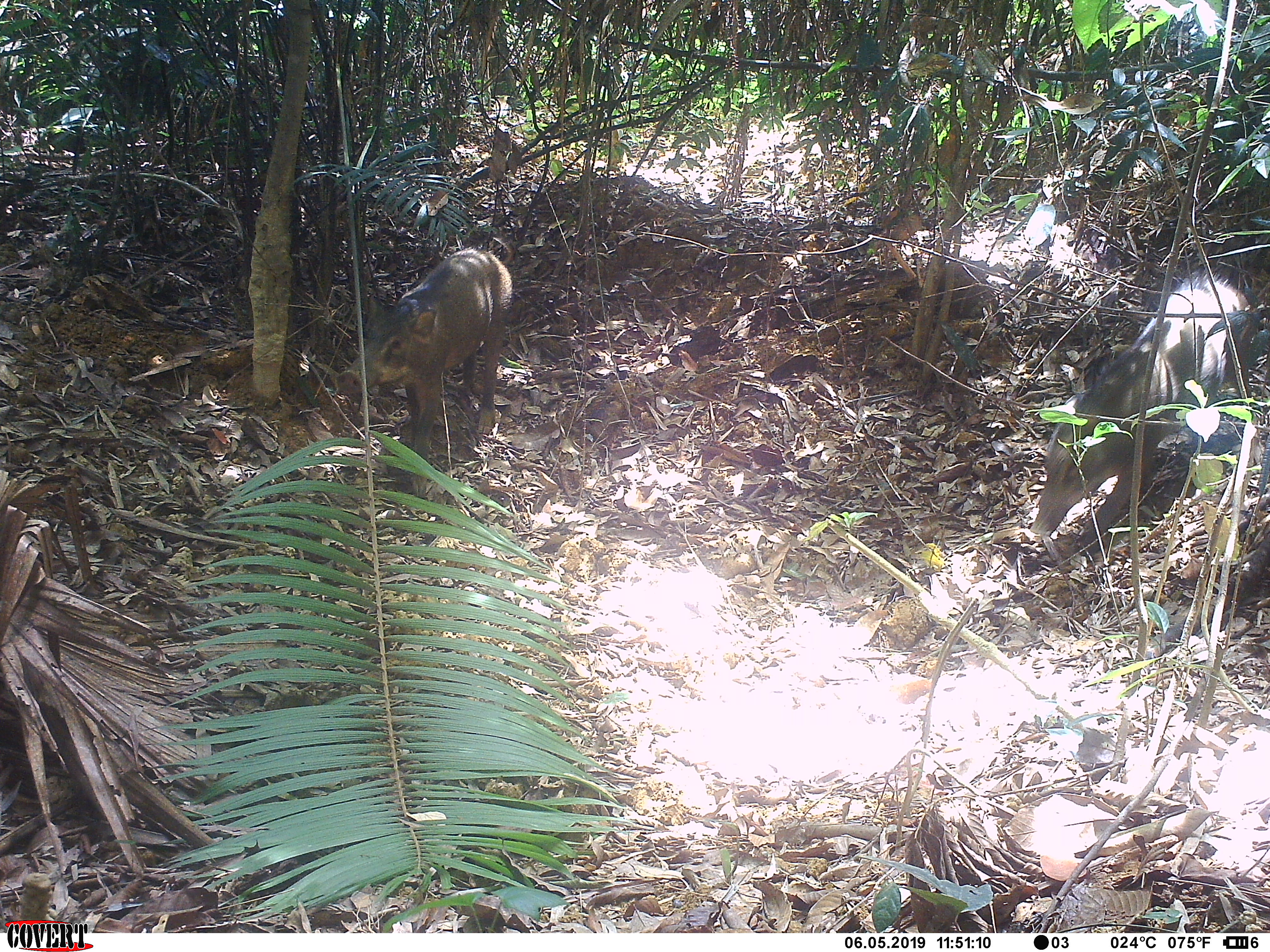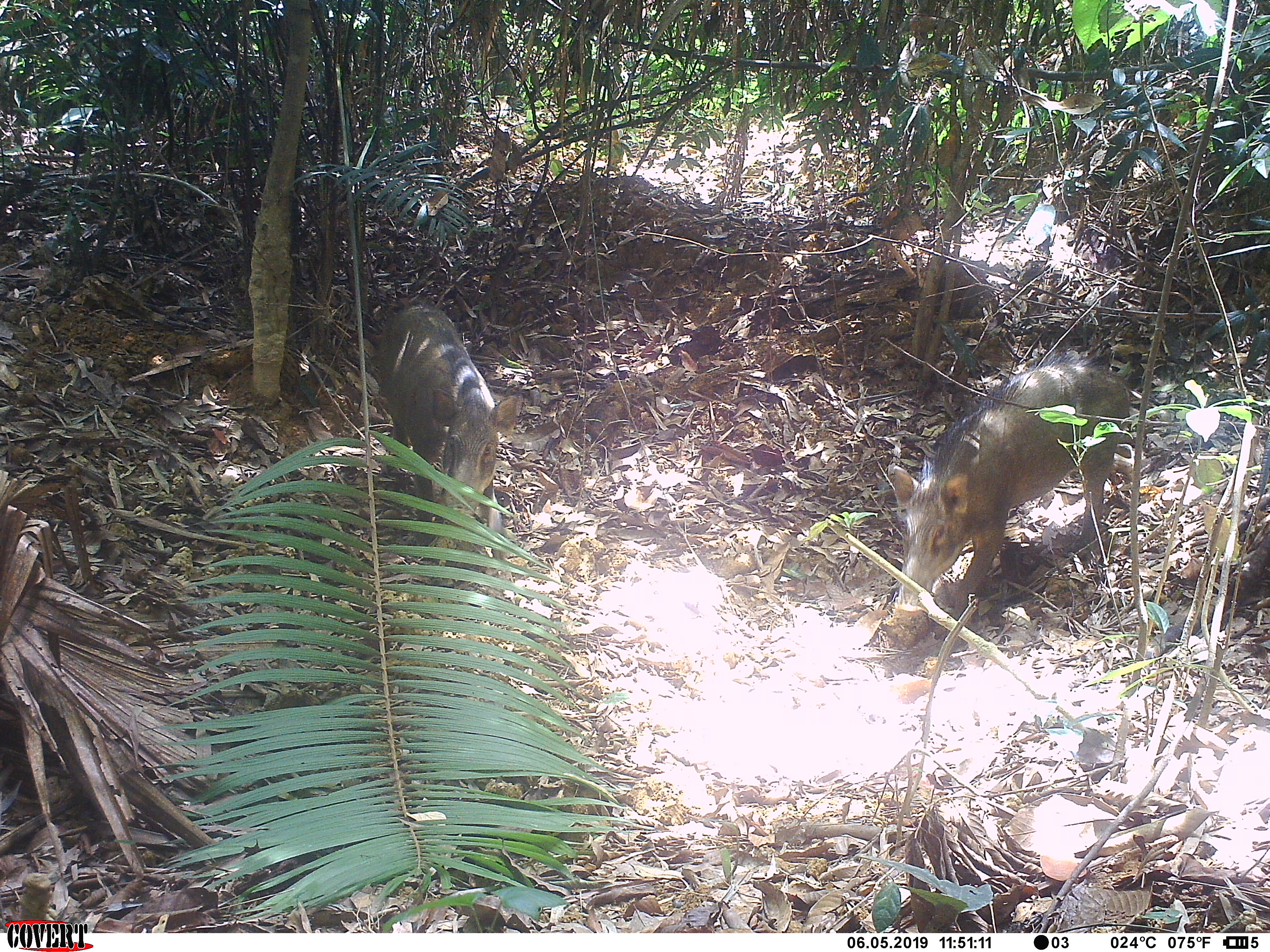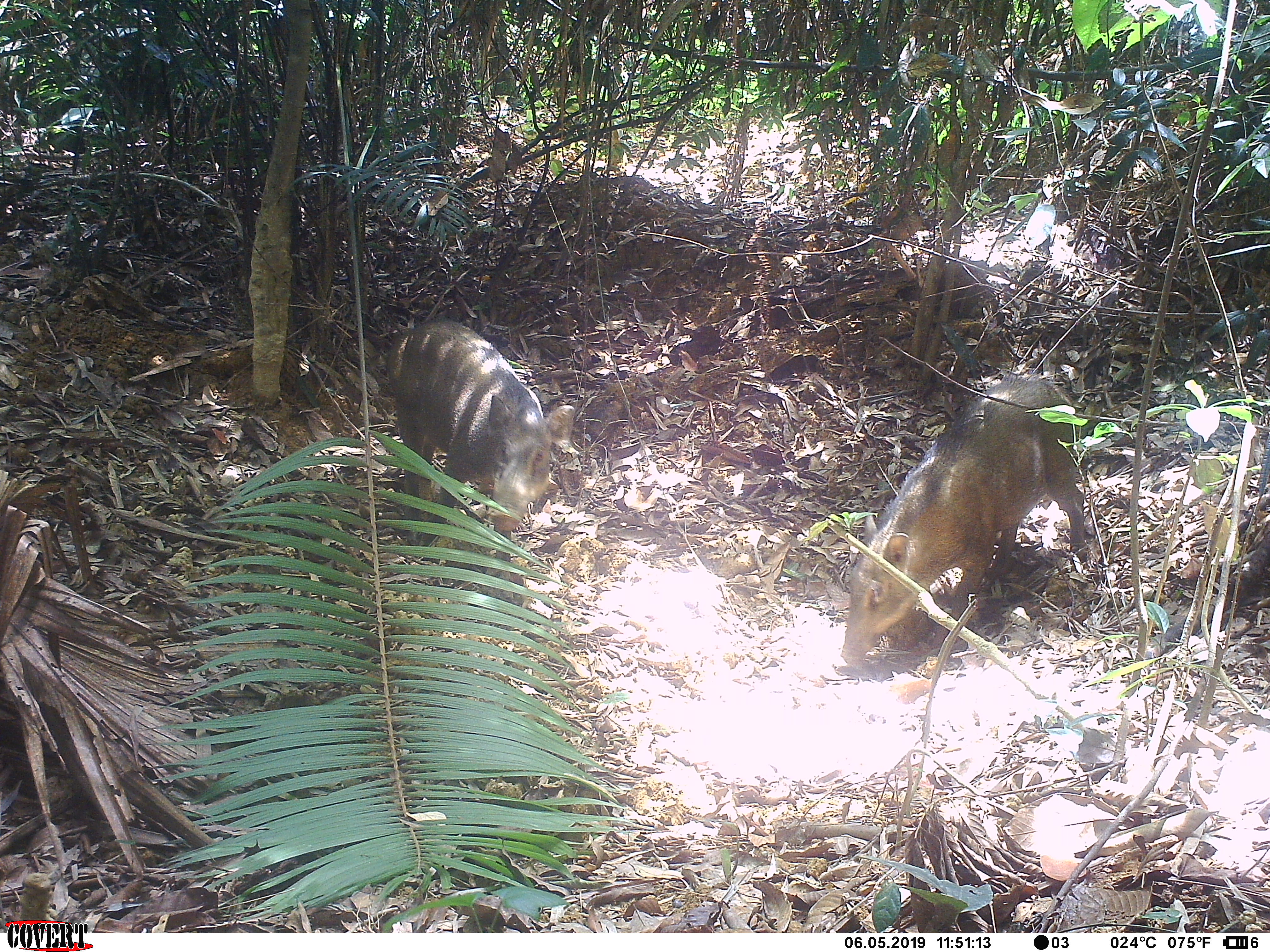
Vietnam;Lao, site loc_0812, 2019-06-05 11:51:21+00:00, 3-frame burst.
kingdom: Animalia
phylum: Chordata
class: Mammalia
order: Artiodactyla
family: Suidae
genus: Sus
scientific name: Sus scrofa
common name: eurasian wild pig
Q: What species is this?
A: Eurasian wild pig (Sus scrofa).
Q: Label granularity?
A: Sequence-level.